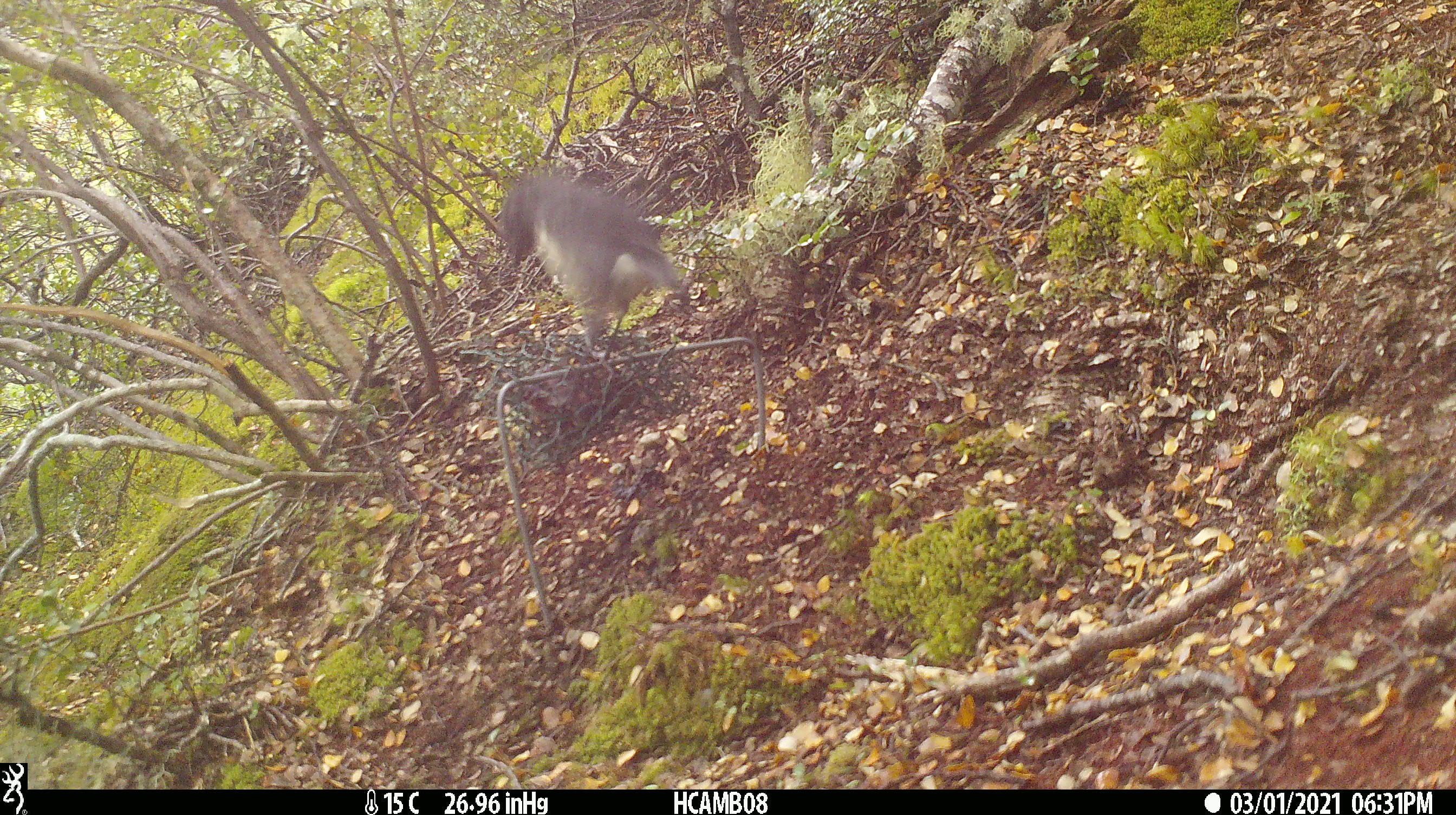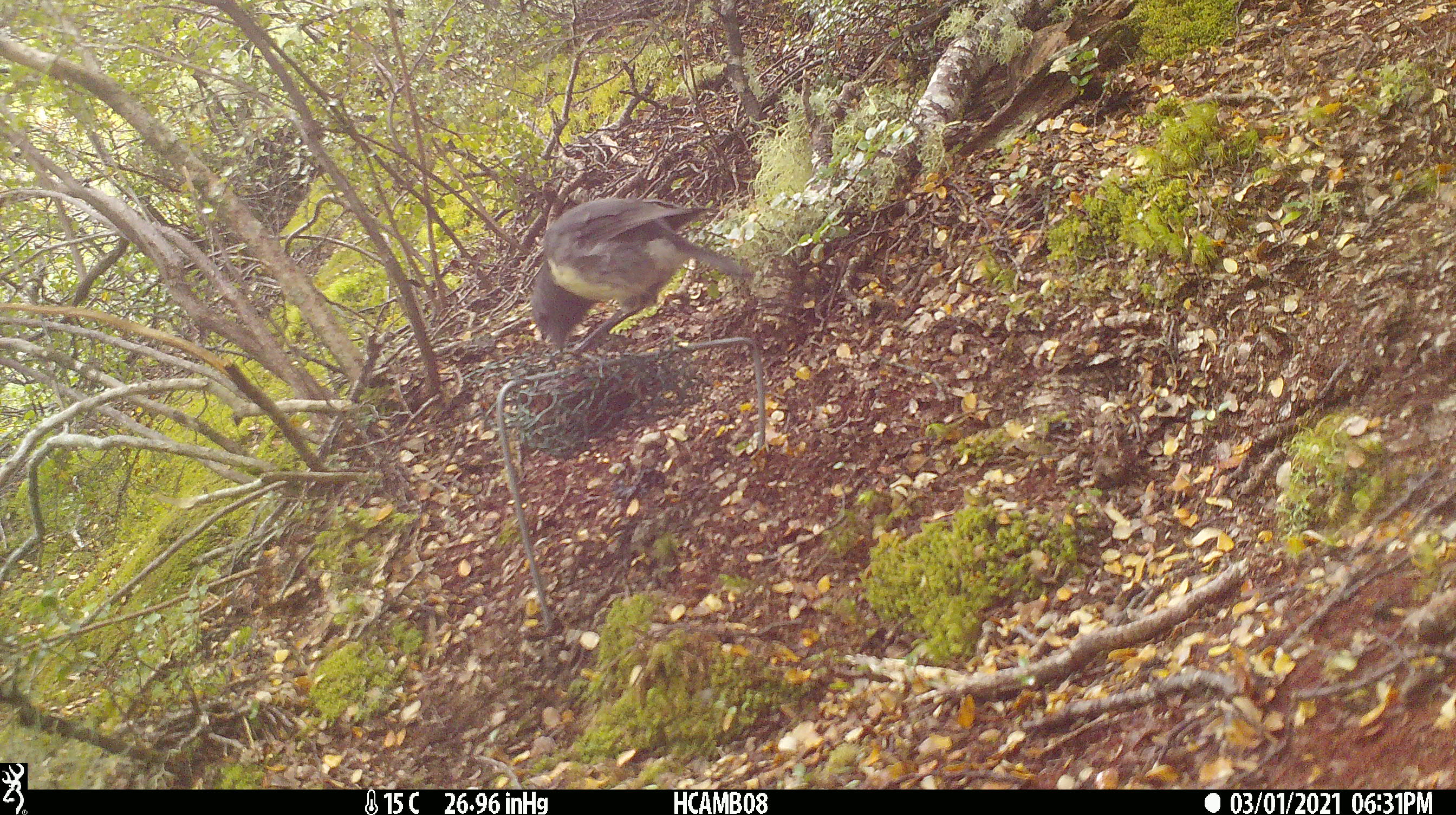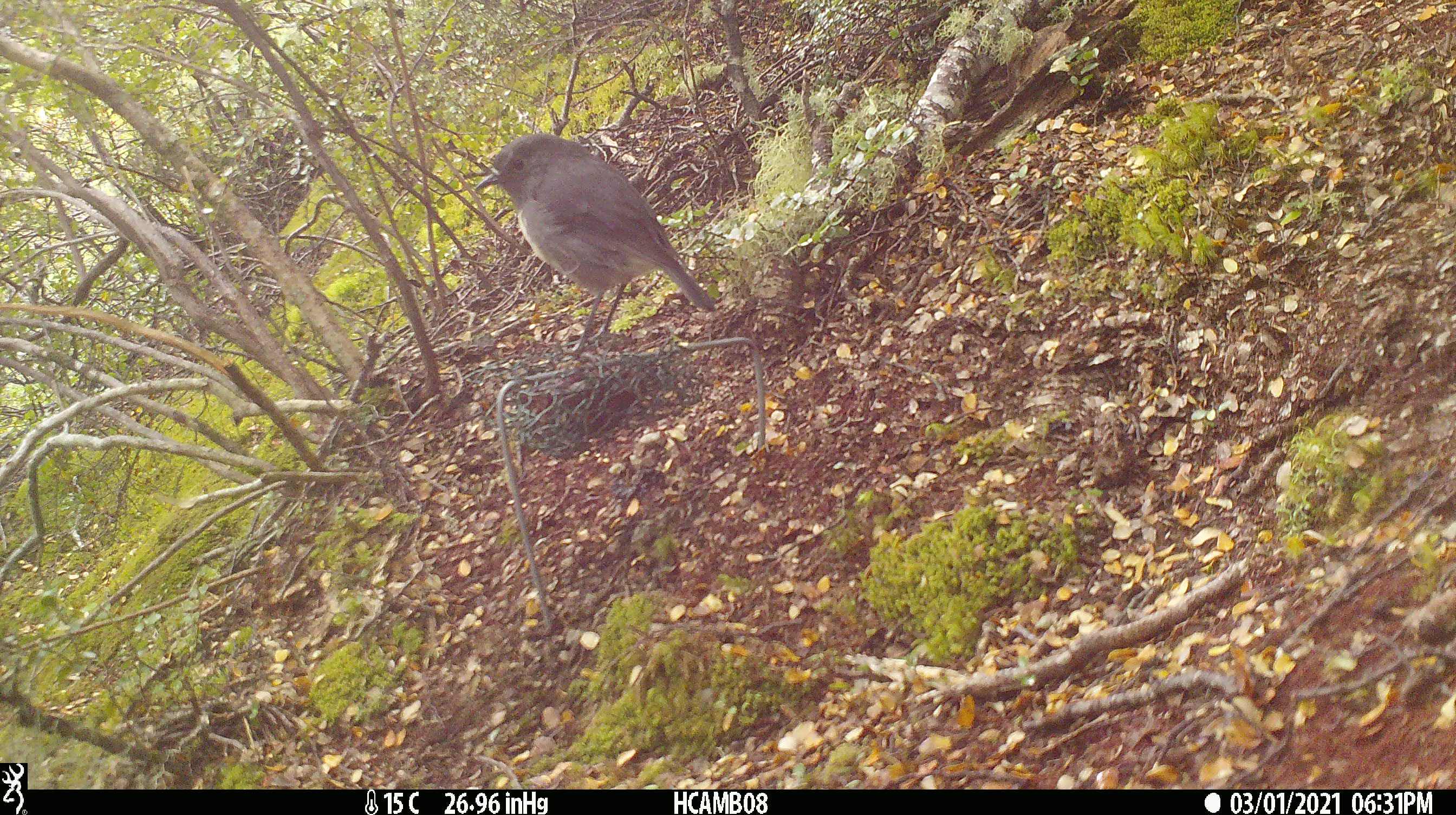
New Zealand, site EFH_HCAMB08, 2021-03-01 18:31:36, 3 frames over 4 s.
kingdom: Animalia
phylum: Chordata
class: Aves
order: Passeriformes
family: Petroicidae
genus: Petroica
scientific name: Petroica australis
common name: new zealand robin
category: robin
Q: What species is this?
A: Robin (new zealand robin) (Petroica australis).